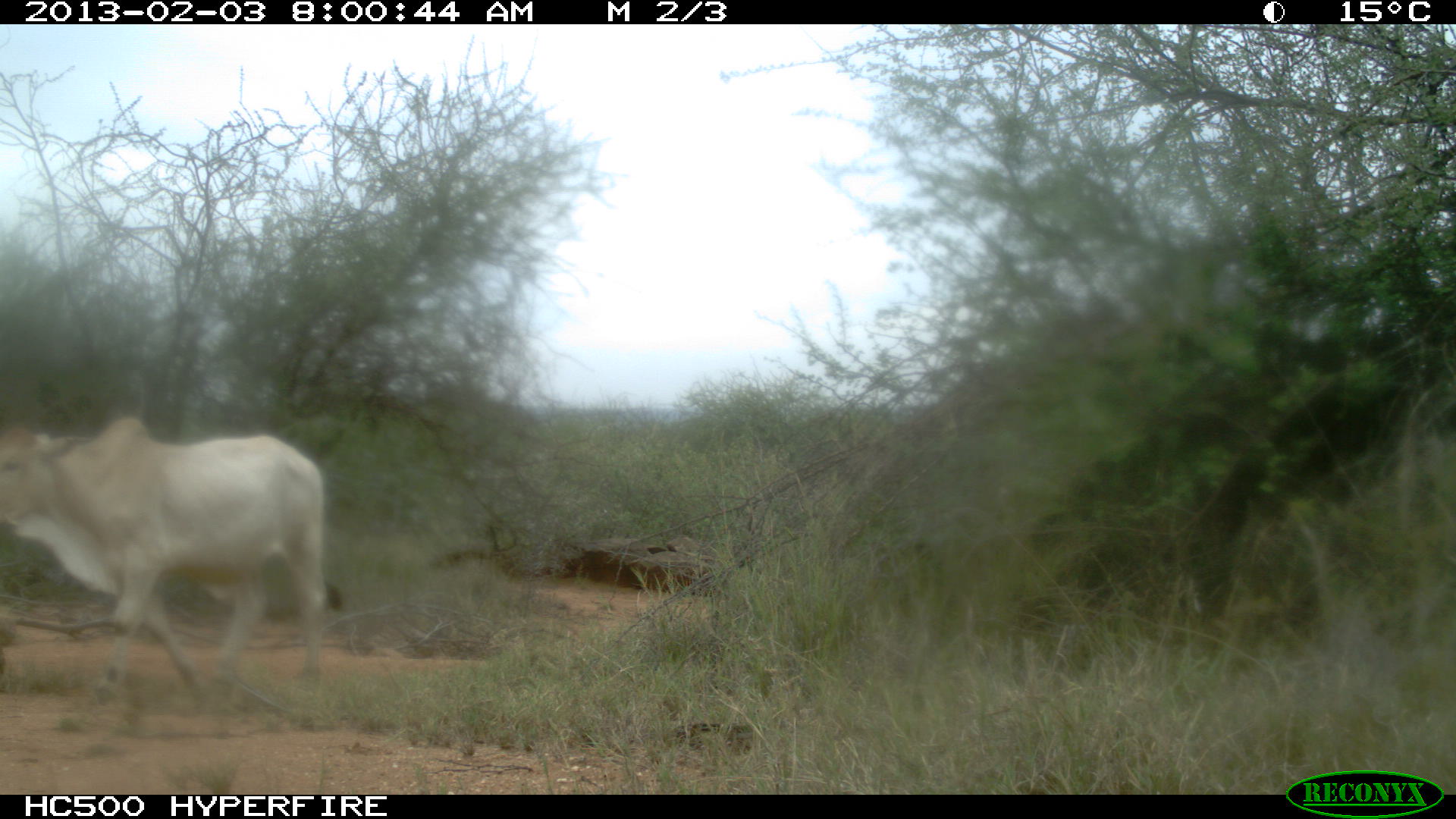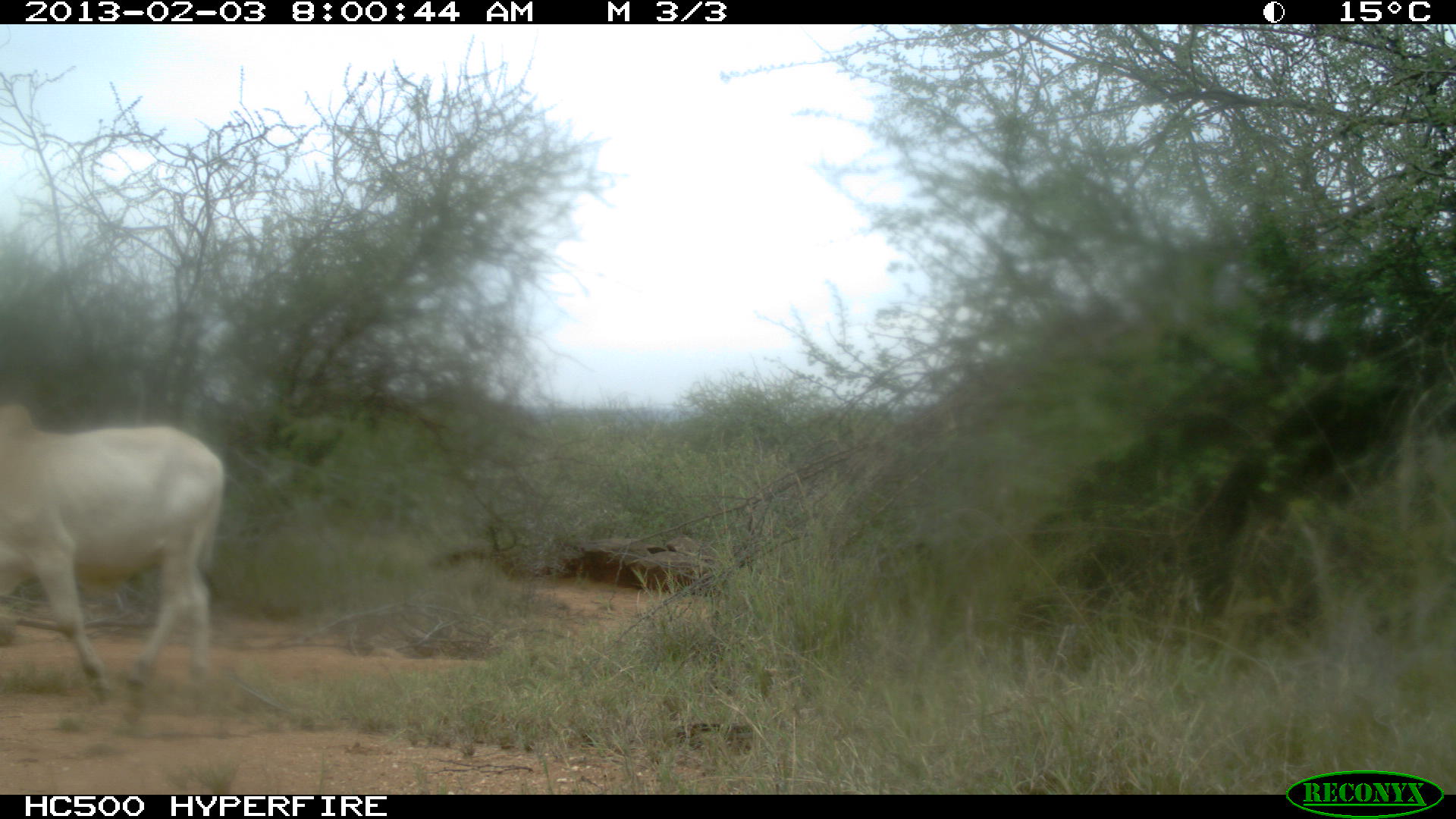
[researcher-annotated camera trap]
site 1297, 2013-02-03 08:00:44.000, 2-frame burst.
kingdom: Animalia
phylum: Chordata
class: Mammalia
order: Artiodactyla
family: Bovidae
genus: Bos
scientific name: Bos taurus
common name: domestic cattle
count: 1